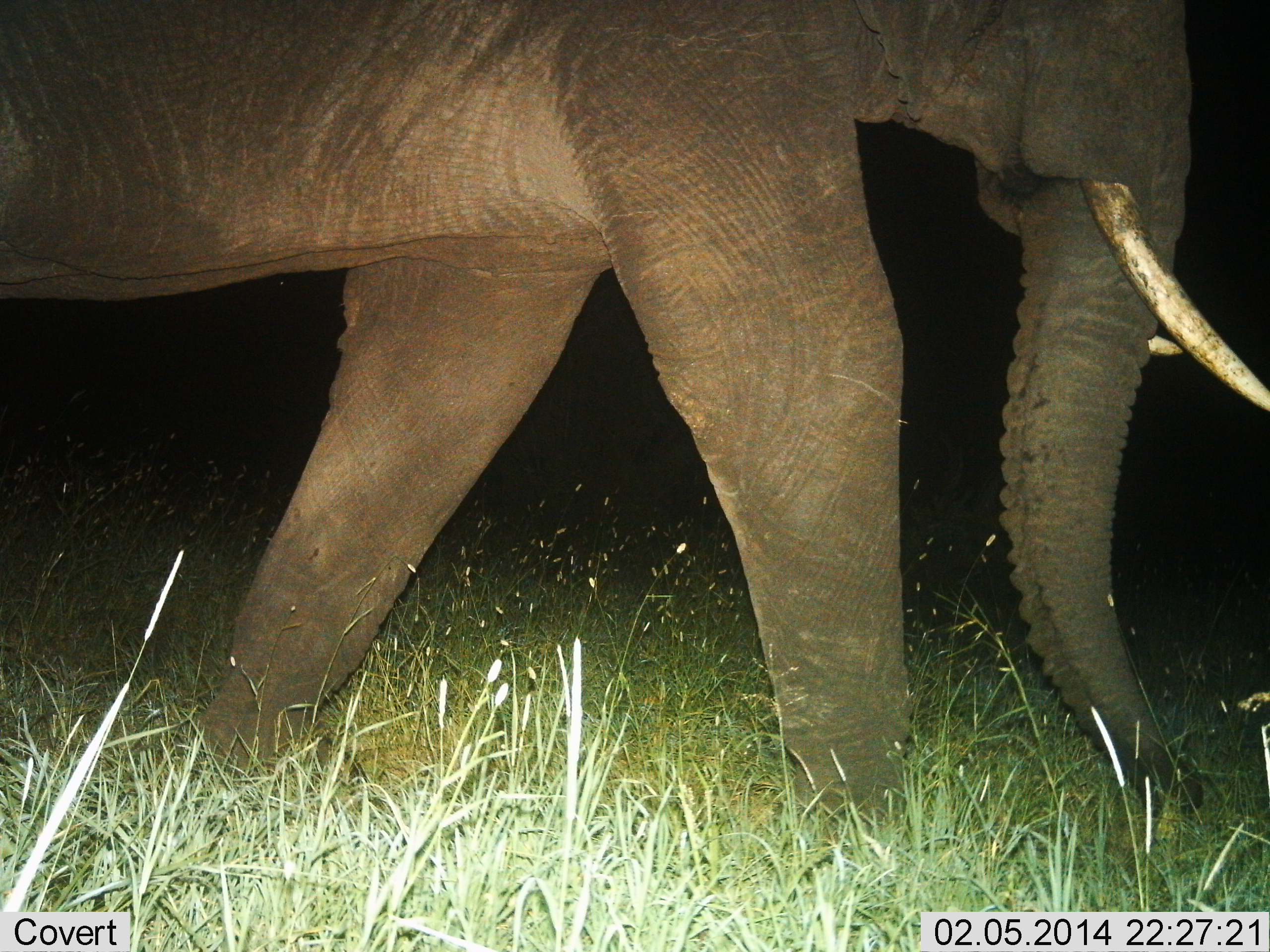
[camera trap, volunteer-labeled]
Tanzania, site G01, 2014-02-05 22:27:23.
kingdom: Animalia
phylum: Chordata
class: Mammalia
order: Proboscidea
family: Elephantidae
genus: Loxodonta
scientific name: Loxodonta africana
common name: african bush elephant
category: elephant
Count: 1.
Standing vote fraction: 20%.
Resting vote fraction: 0%.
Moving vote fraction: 90%.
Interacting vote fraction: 0%.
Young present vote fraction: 0%.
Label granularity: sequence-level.